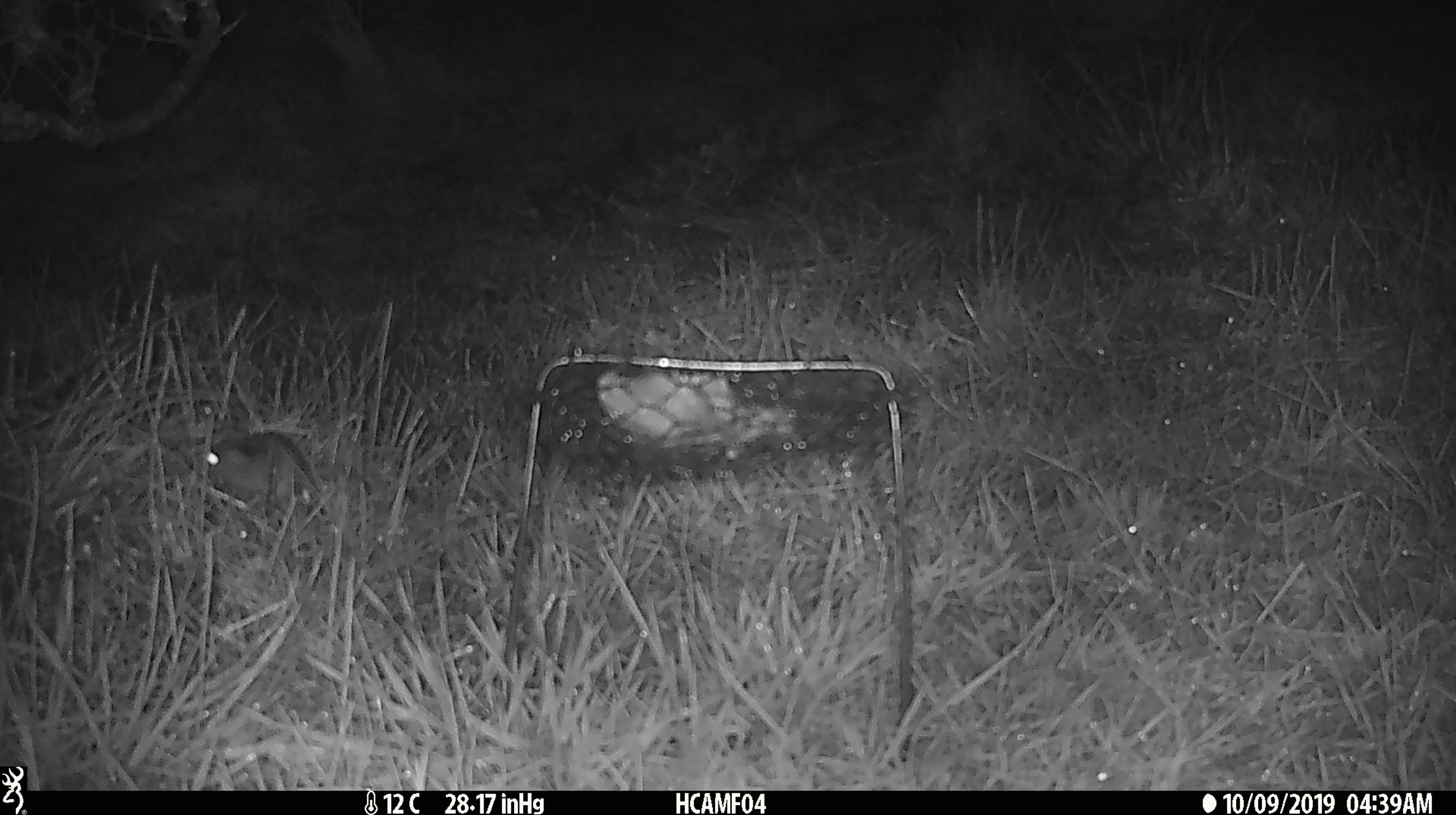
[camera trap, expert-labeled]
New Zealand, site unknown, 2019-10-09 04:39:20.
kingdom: Animalia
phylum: Chordata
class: Mammalia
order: Rodentia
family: Muridae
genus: Mus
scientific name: Mus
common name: mouse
Mouse (Mus).